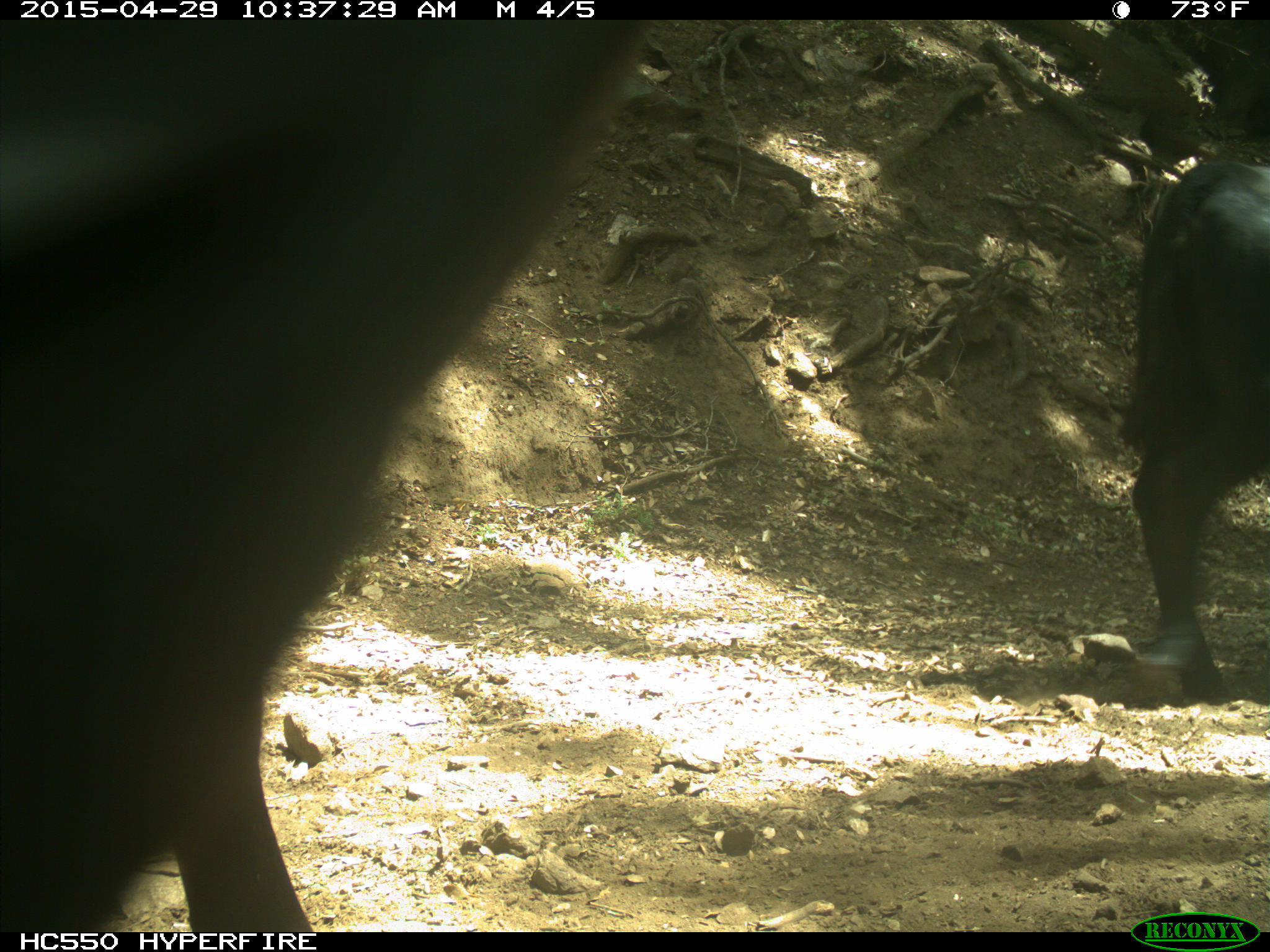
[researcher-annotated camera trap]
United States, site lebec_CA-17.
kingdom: Animalia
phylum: Chordata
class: Mammalia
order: Artiodactyla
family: Bovidae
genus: Bos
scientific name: Bos taurus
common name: domestic cow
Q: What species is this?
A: Bos taurus (domestic cow).